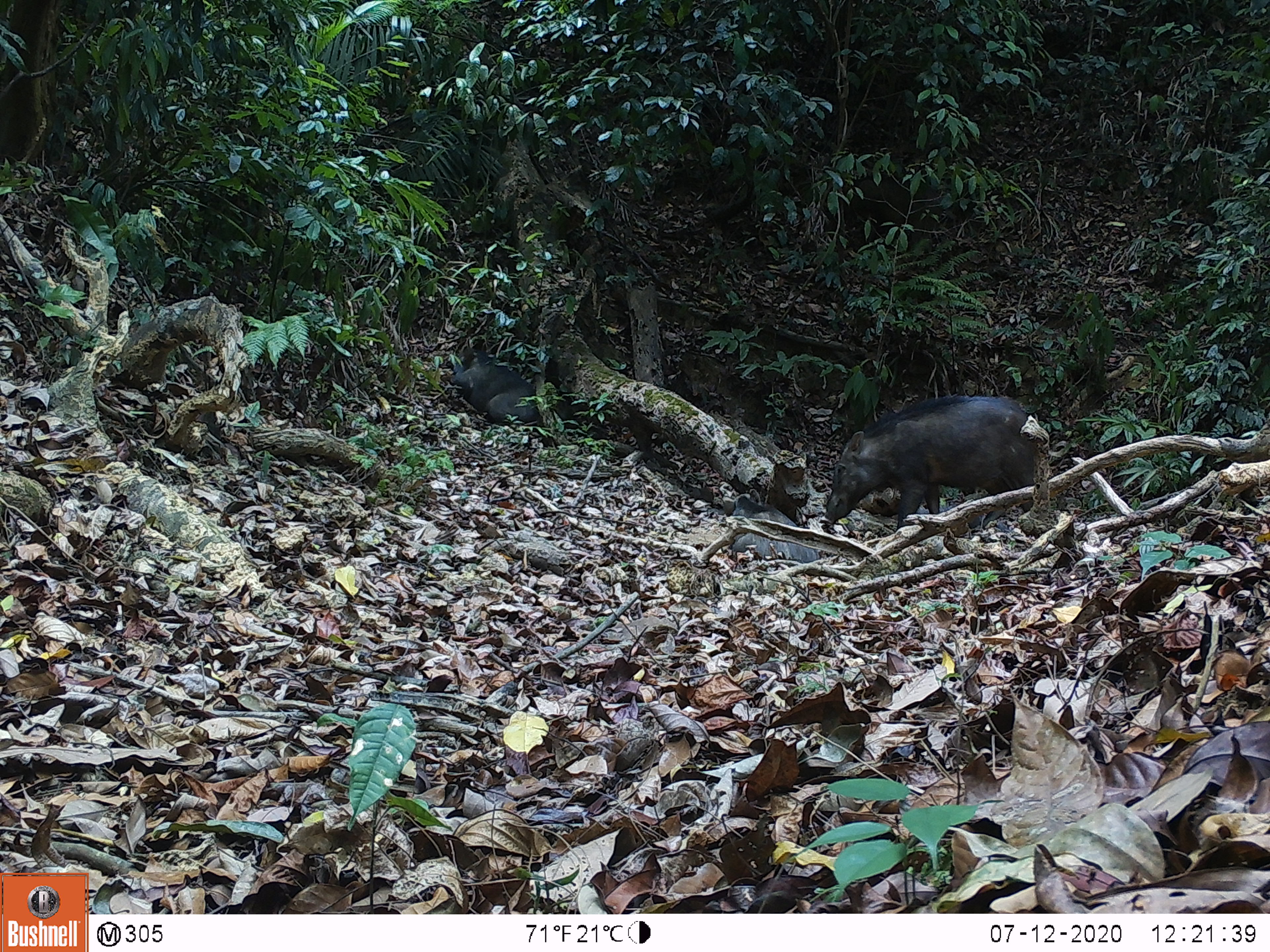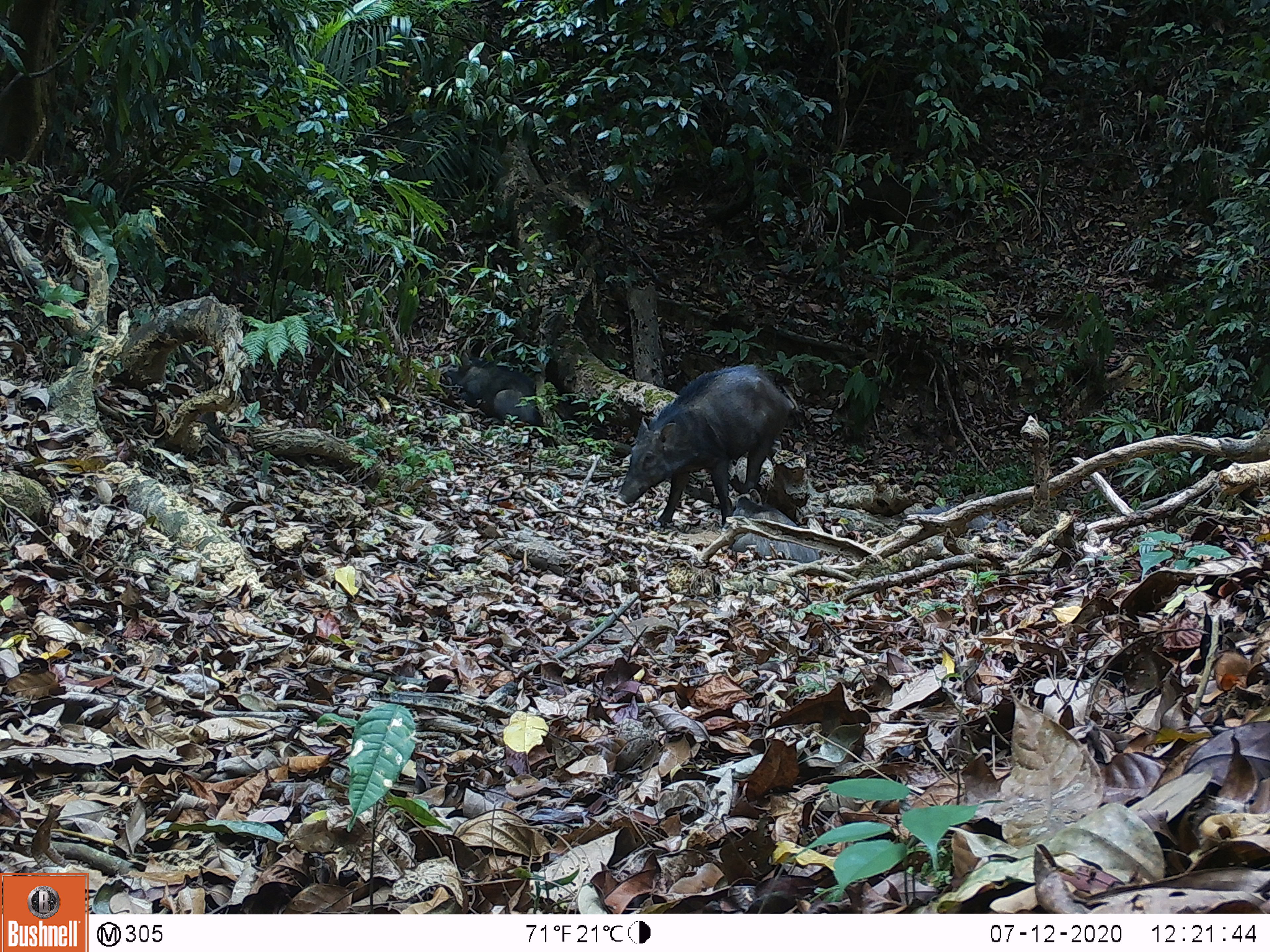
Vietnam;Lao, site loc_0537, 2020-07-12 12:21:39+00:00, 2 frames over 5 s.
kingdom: Animalia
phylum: Chordata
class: Mammalia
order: Artiodactyla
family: Suidae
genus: Sus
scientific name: Sus scrofa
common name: eurasian wild pig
Eurasian wild pig (Sus scrofa). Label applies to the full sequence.